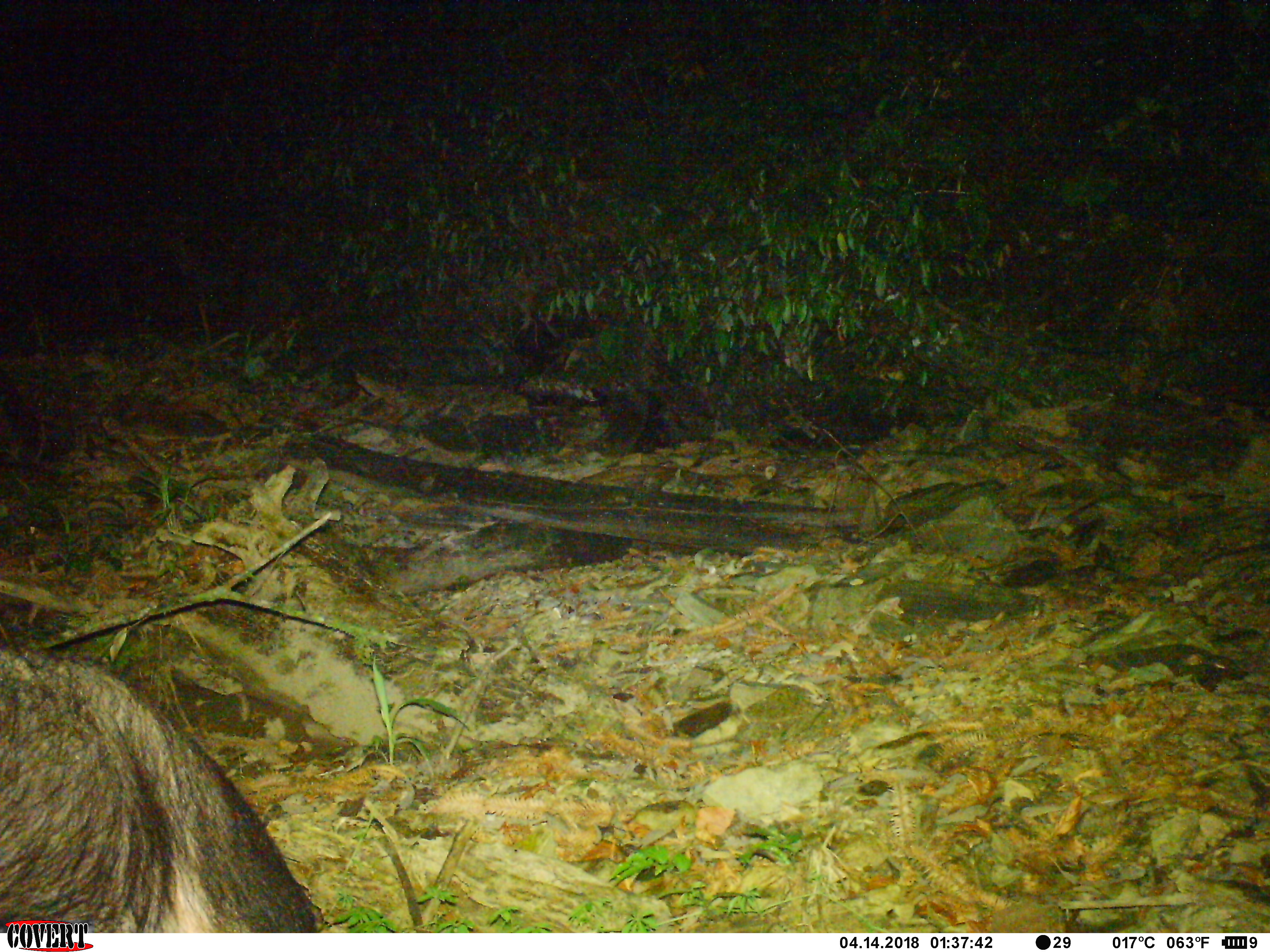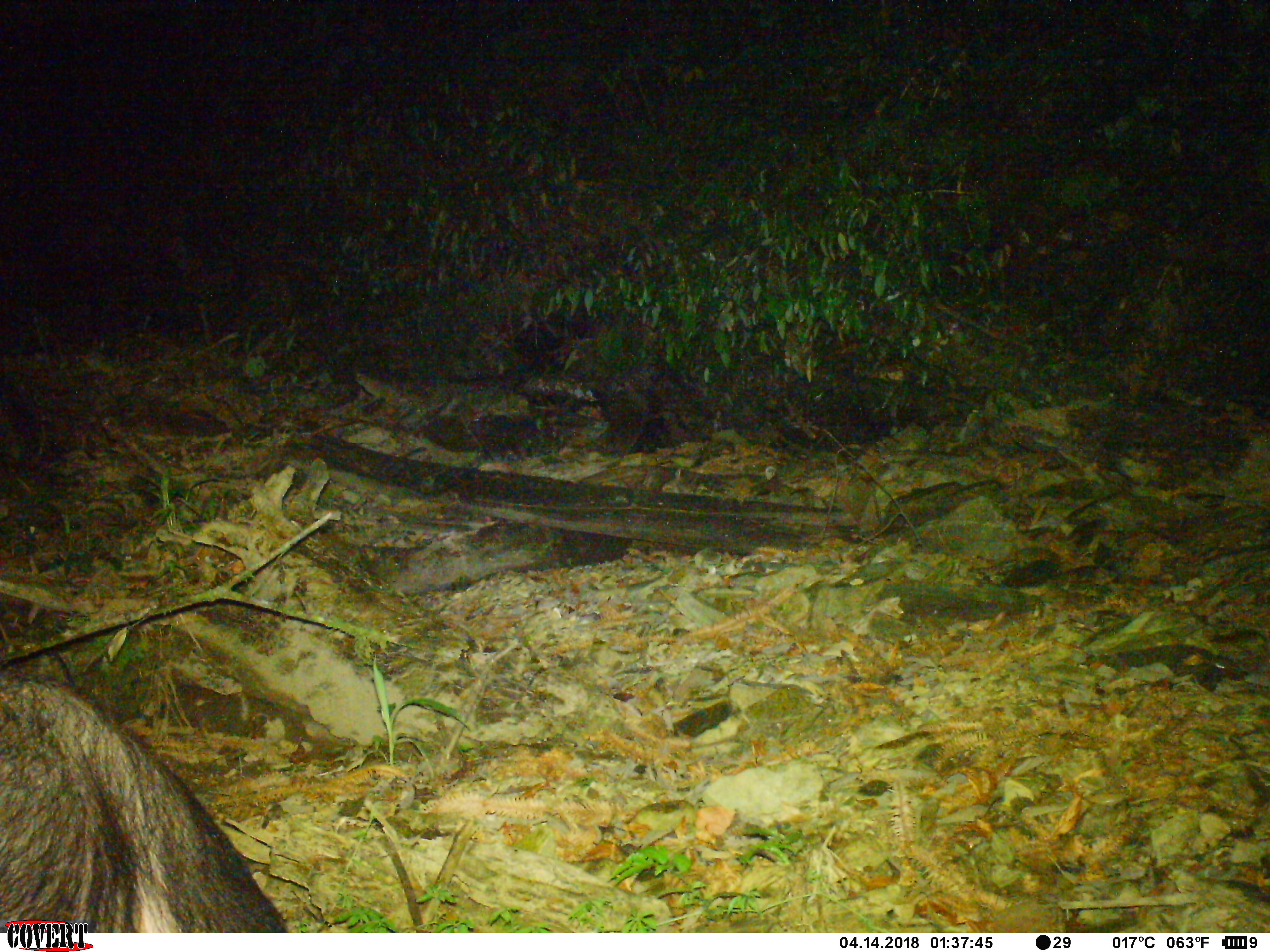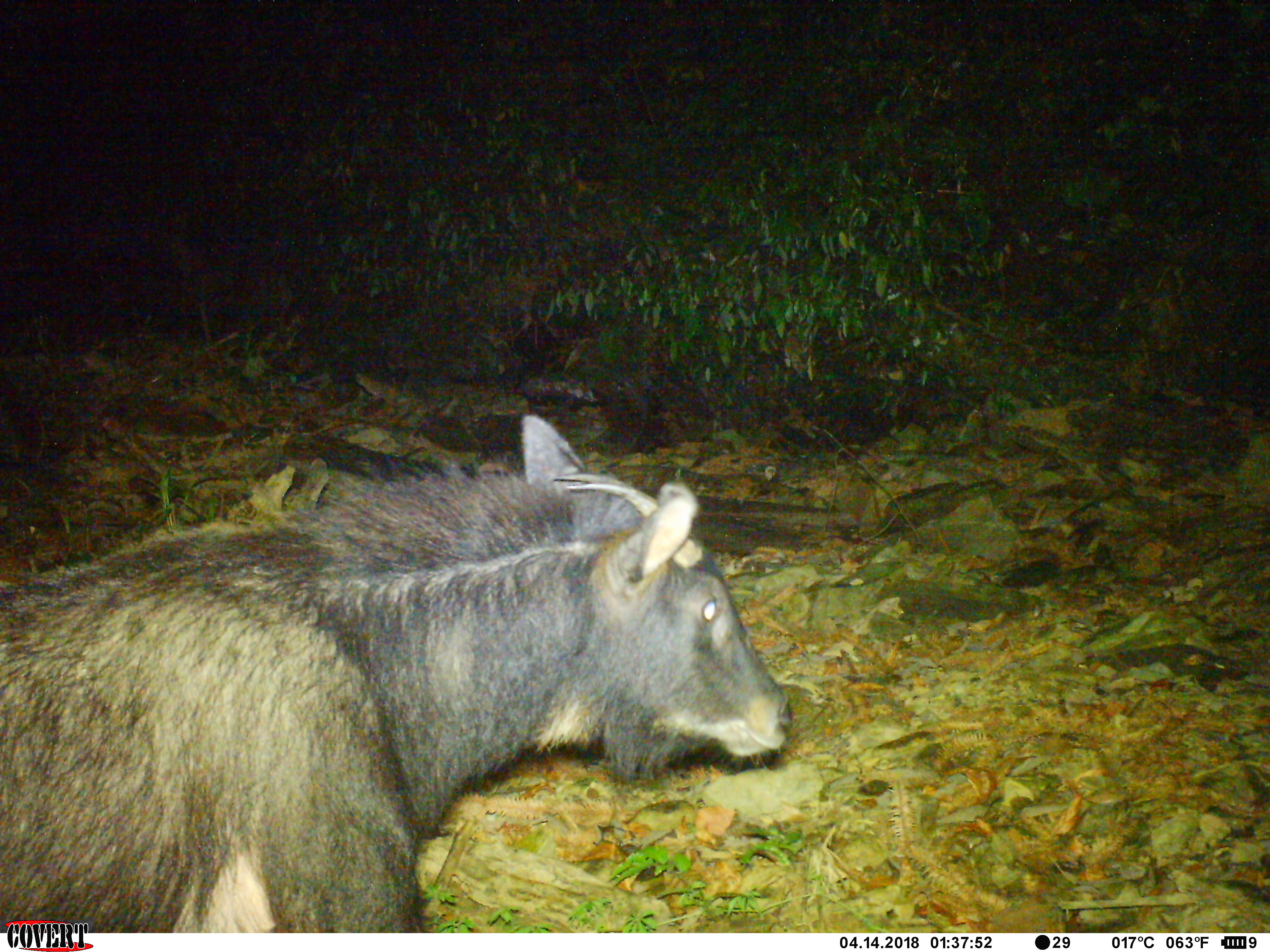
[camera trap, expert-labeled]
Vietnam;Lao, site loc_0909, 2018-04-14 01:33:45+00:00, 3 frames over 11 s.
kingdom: Animalia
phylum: Chordata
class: Mammalia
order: Artiodactyla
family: Bovidae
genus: Capricornis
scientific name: Capricornis sumatraensis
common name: chinese serow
Chinese serow (Capricornis sumatraensis). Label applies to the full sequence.